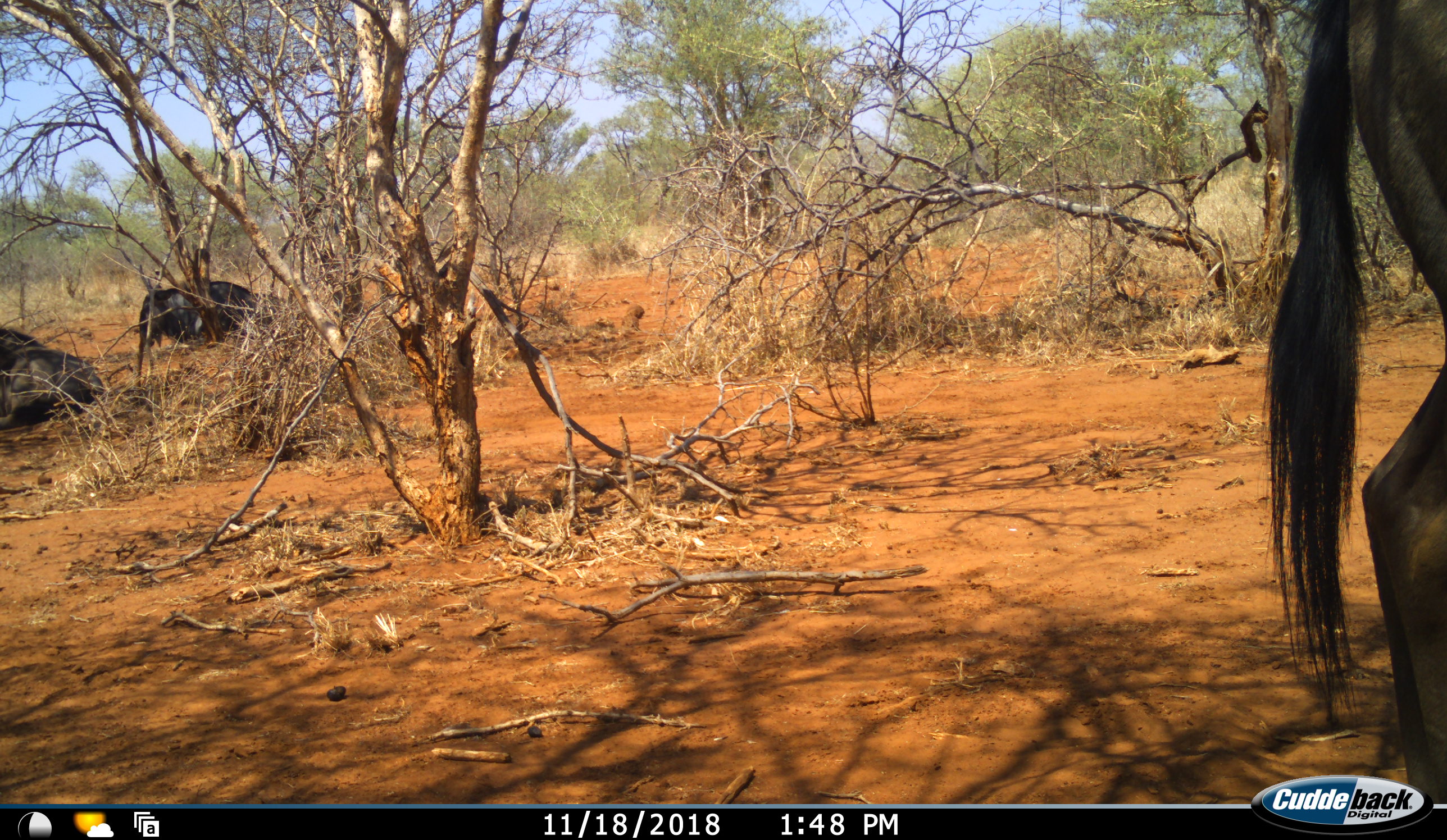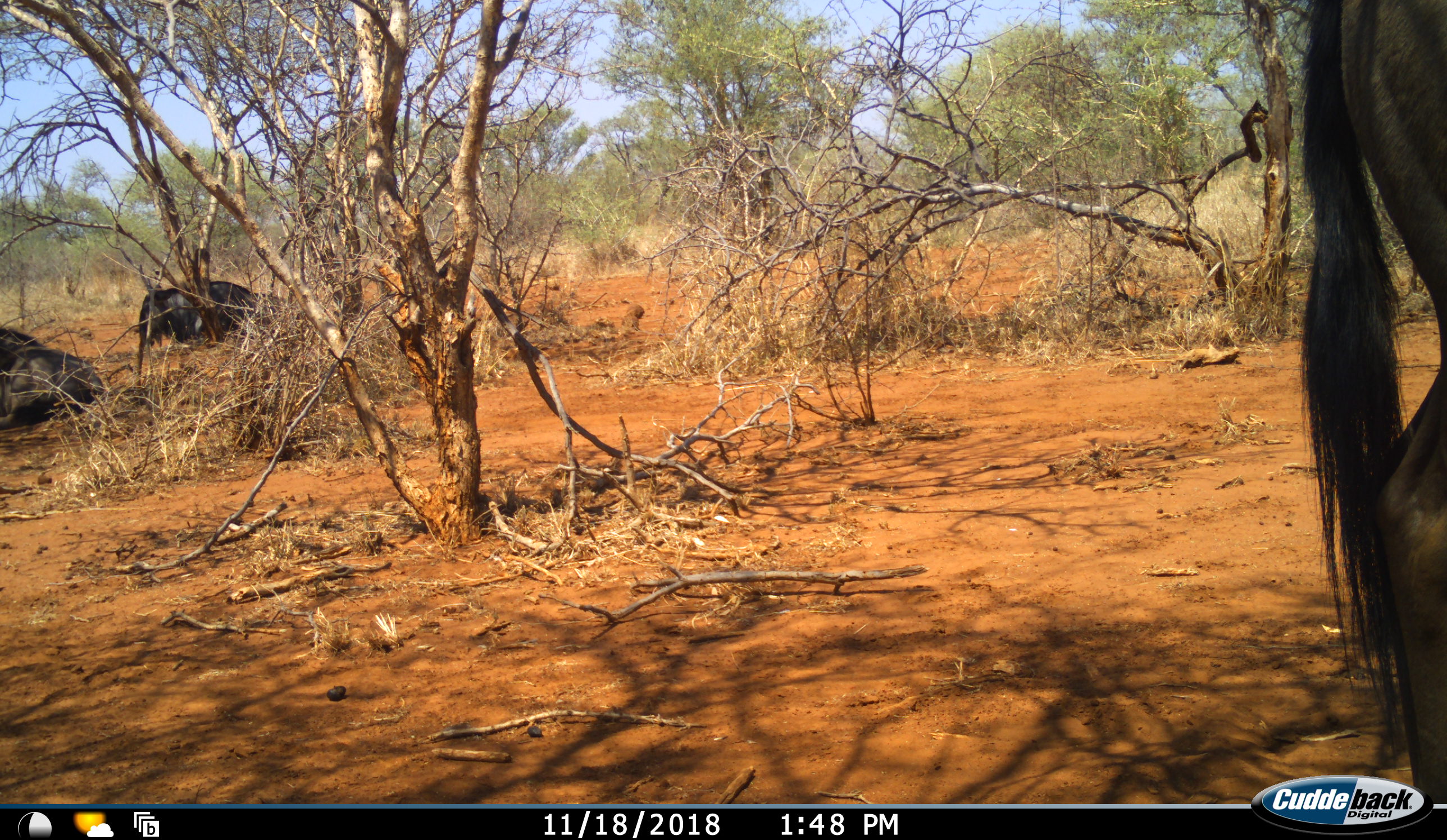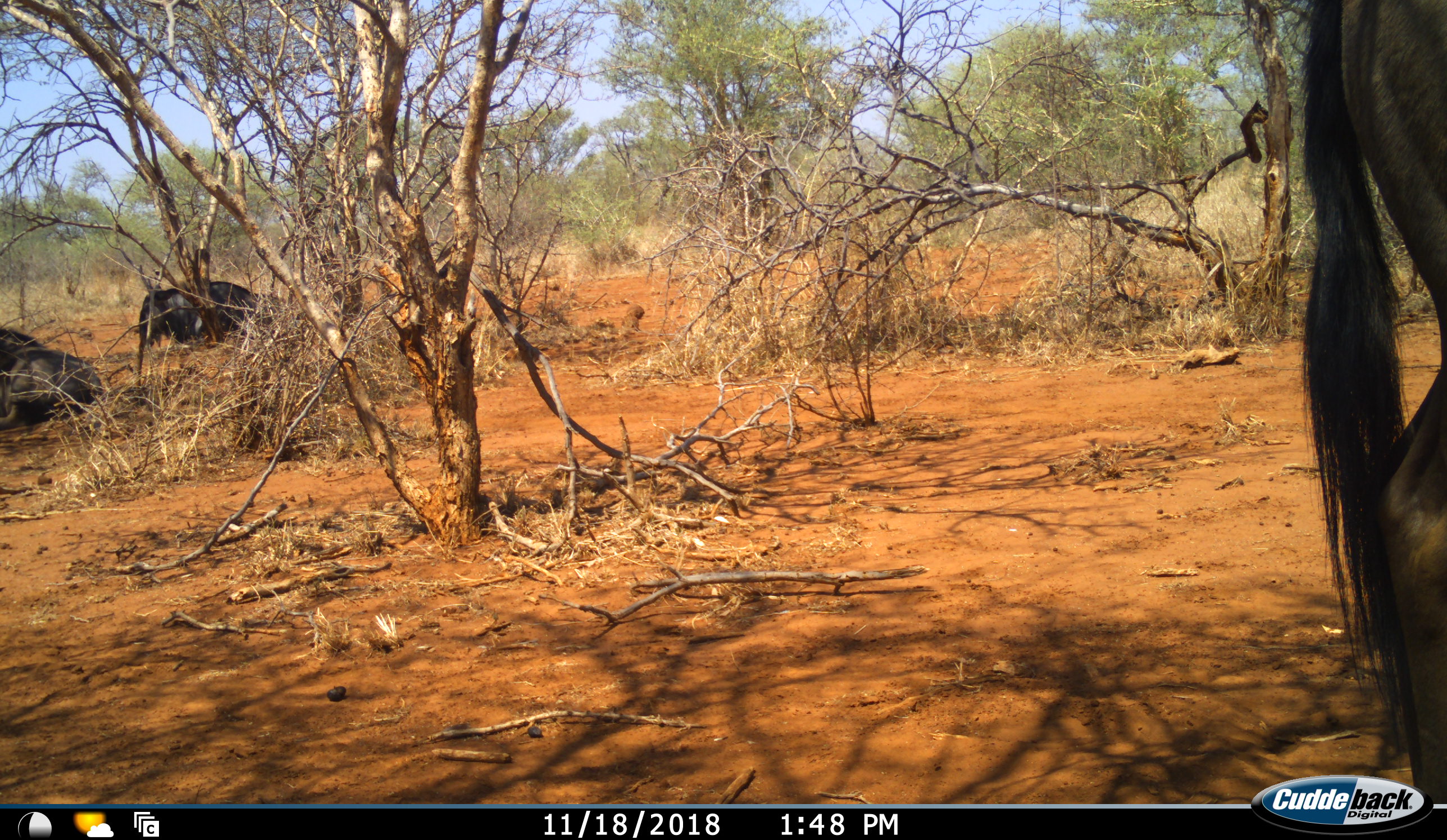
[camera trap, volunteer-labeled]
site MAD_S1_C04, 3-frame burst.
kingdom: Animalia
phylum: Chordata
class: Mammalia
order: Artiodactyla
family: Bovidae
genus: Connochaetes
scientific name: Connochaetes taurinus taurinus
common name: blue wildebeest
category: wildebeestblue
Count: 3.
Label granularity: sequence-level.